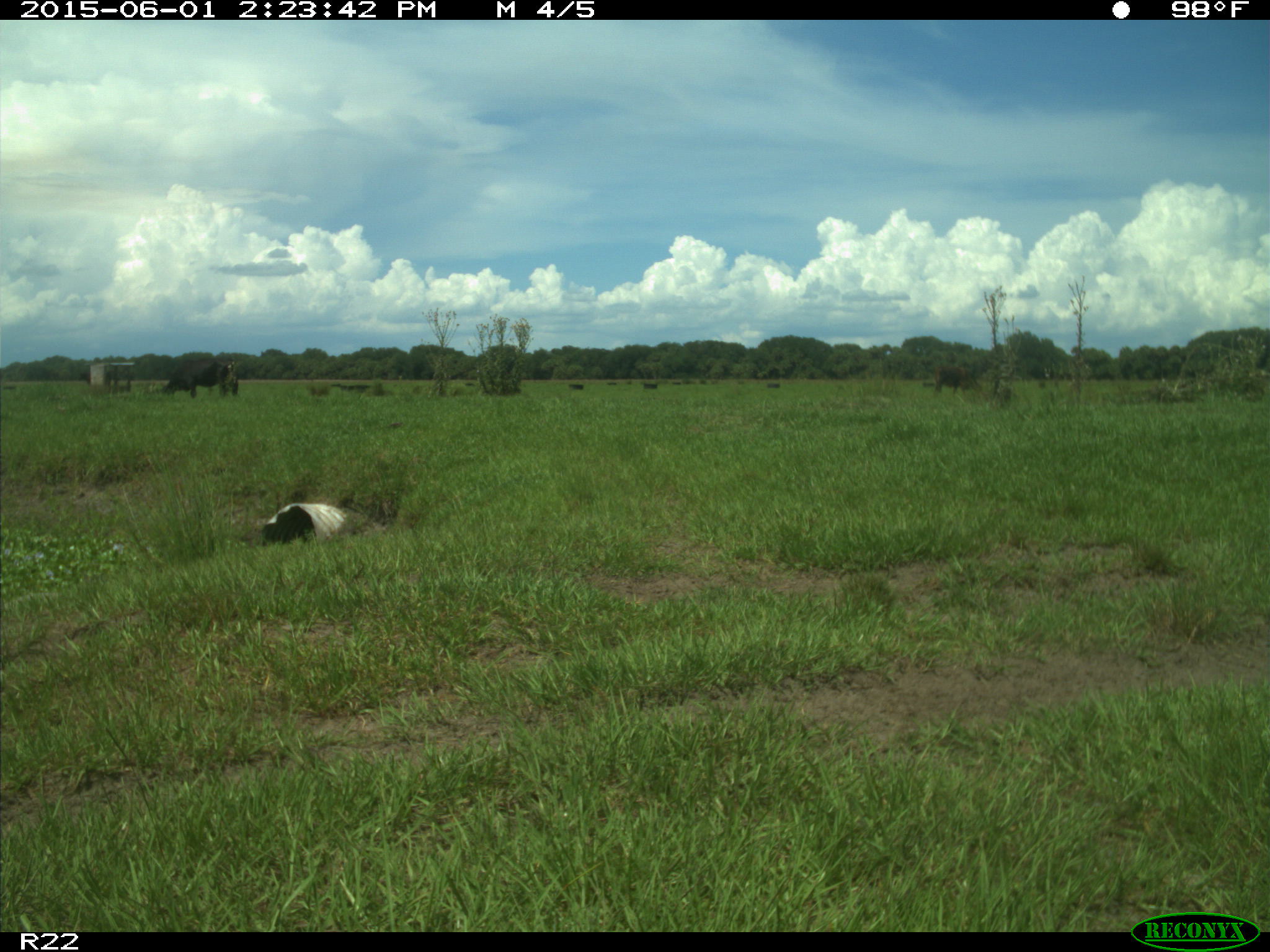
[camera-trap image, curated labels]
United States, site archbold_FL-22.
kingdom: Animalia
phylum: Chordata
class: Mammalia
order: Artiodactyla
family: Bovidae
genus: Bos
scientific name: Bos taurus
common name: domestic cow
Bos taurus (domestic cow).